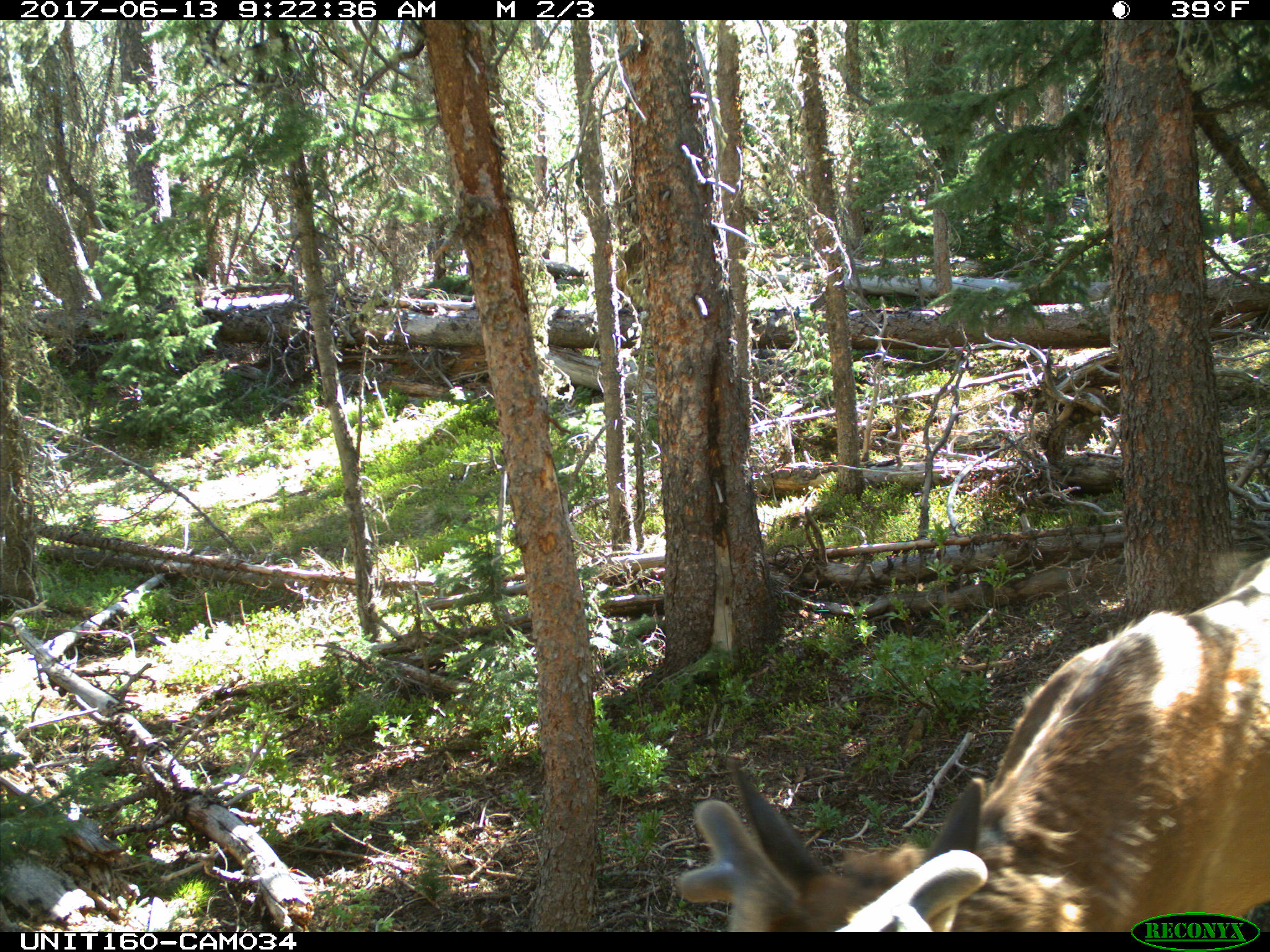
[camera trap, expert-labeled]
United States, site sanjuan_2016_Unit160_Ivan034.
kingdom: Animalia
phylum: Chordata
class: Mammalia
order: Artiodactyla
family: Cervidae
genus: Cervus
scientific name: Cervus elaphus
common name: red deer